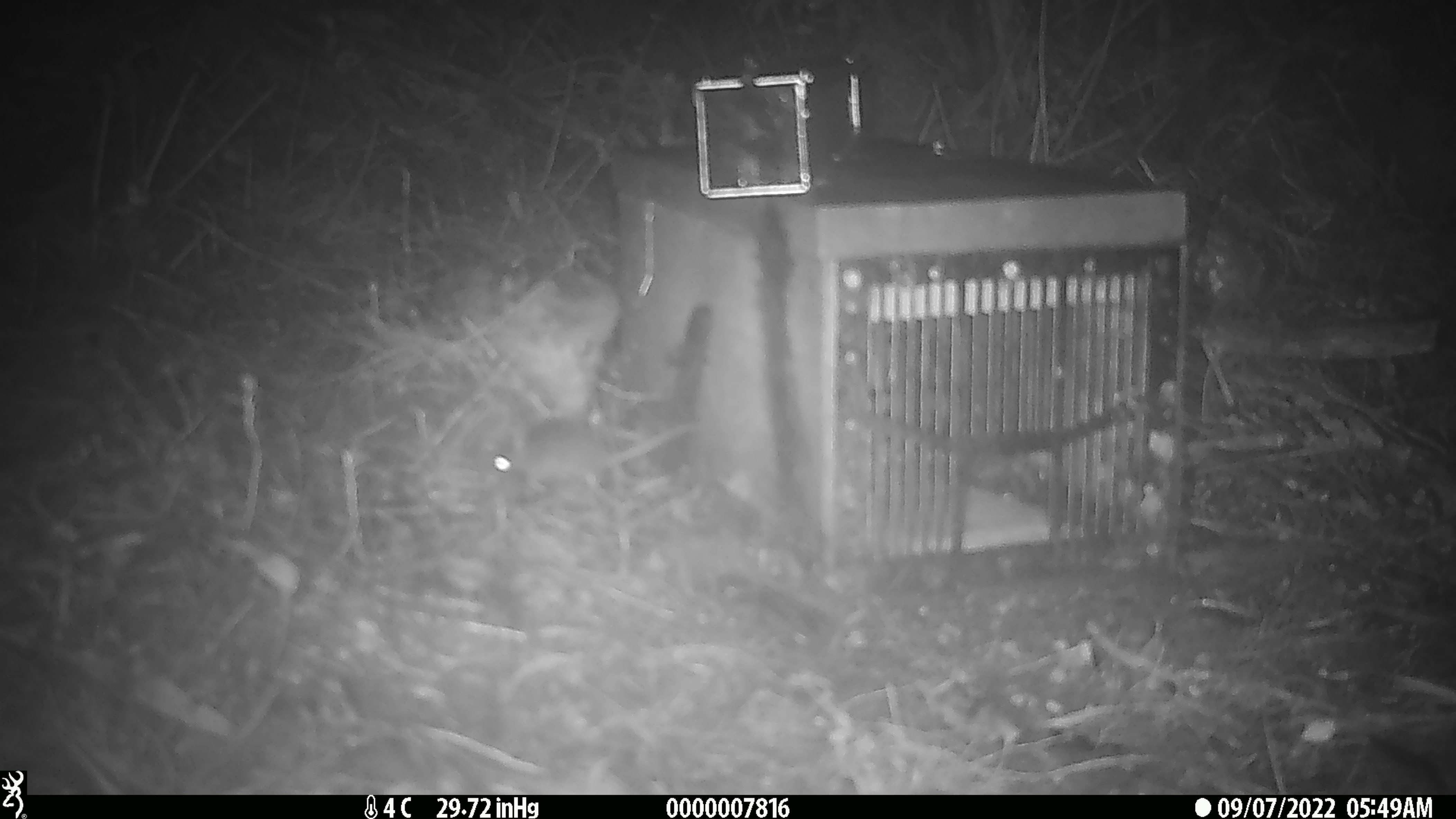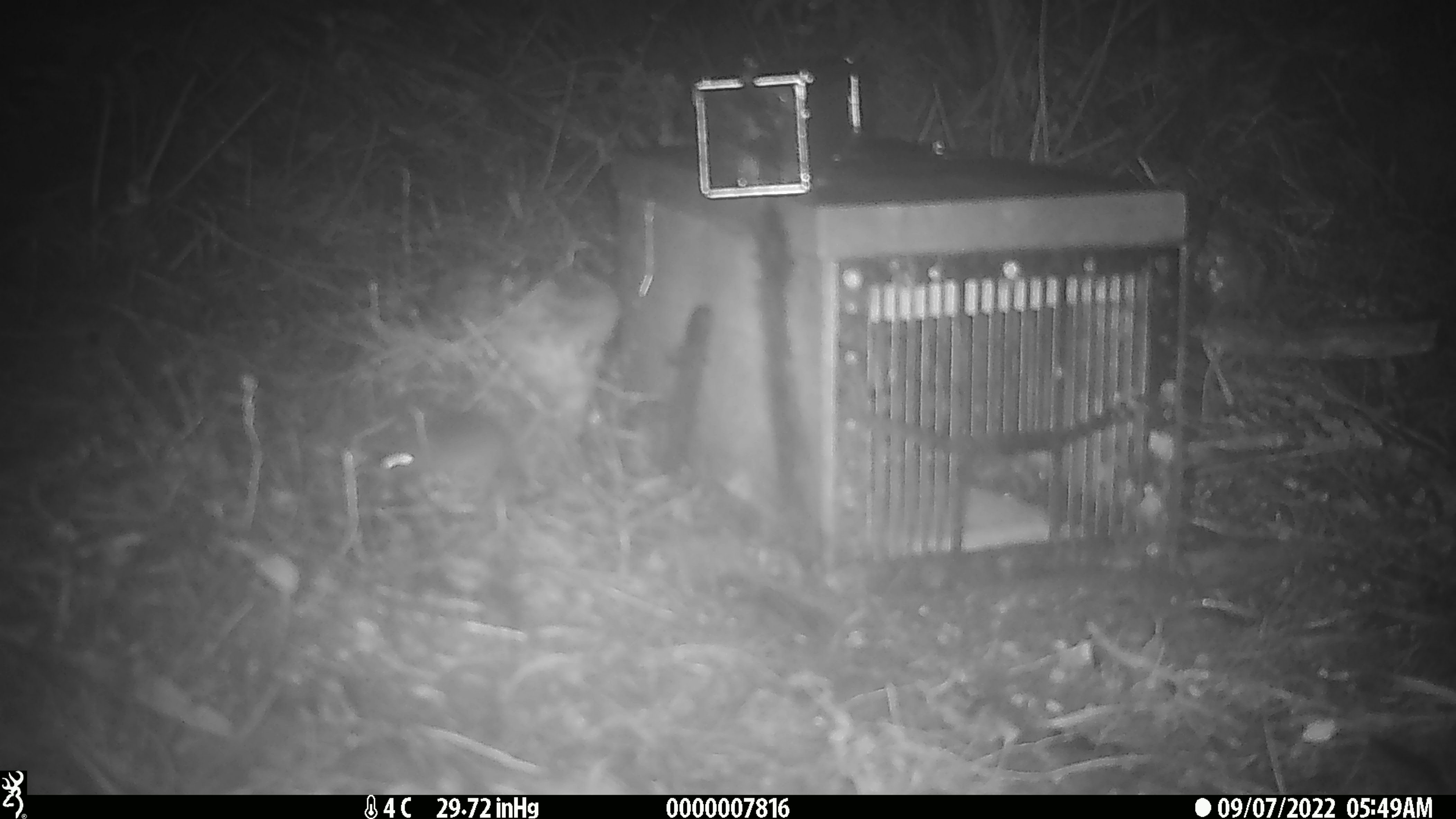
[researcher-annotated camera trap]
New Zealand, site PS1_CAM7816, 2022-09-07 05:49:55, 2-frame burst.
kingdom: Animalia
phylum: Chordata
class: Mammalia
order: Rodentia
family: Muridae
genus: Mus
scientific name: Mus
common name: mouse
Mouse (Mus).